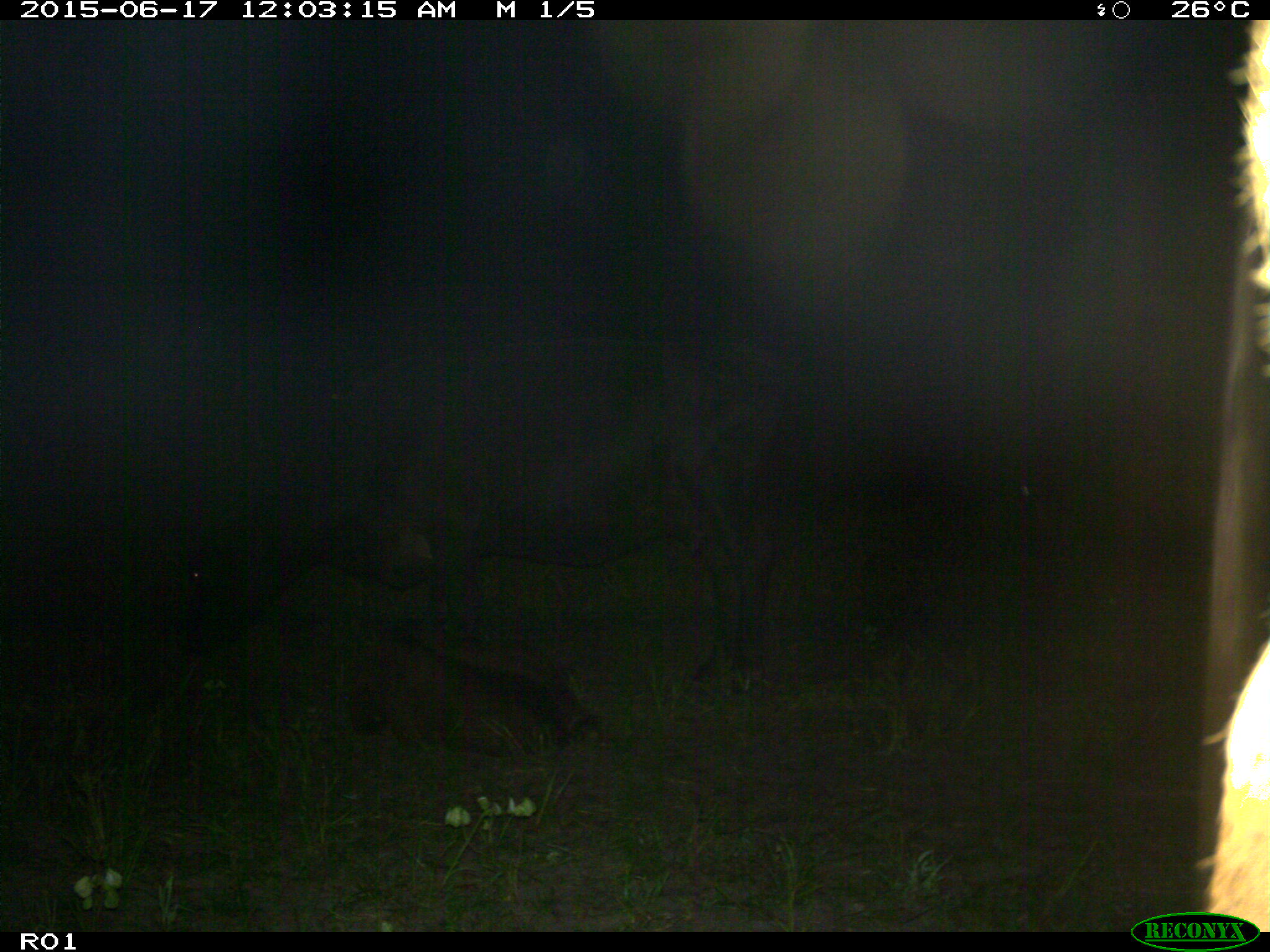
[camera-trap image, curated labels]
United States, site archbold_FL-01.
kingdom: Animalia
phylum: Chordata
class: Mammalia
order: Artiodactyla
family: Bovidae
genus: Bos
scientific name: Bos taurus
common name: domestic cow